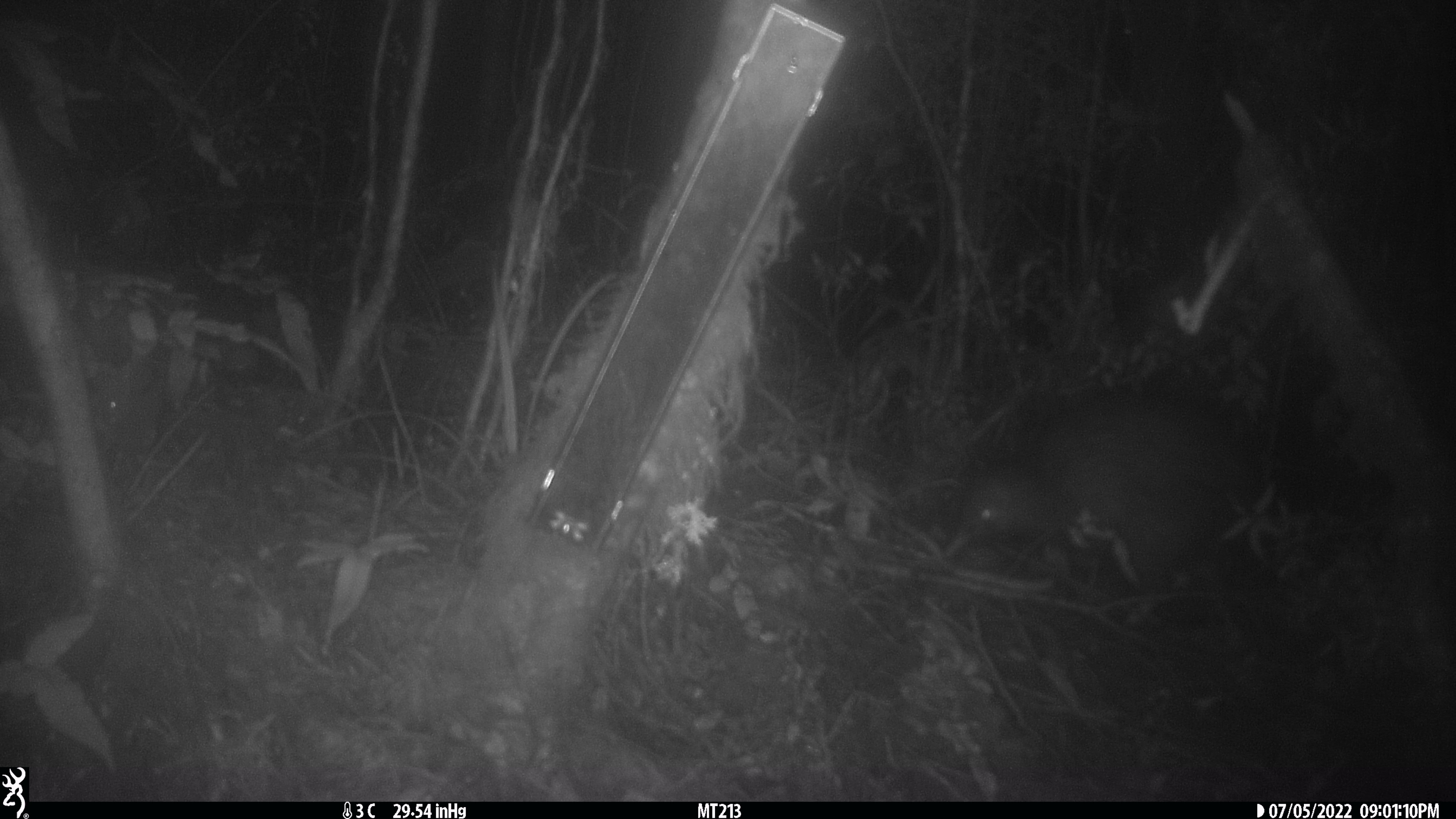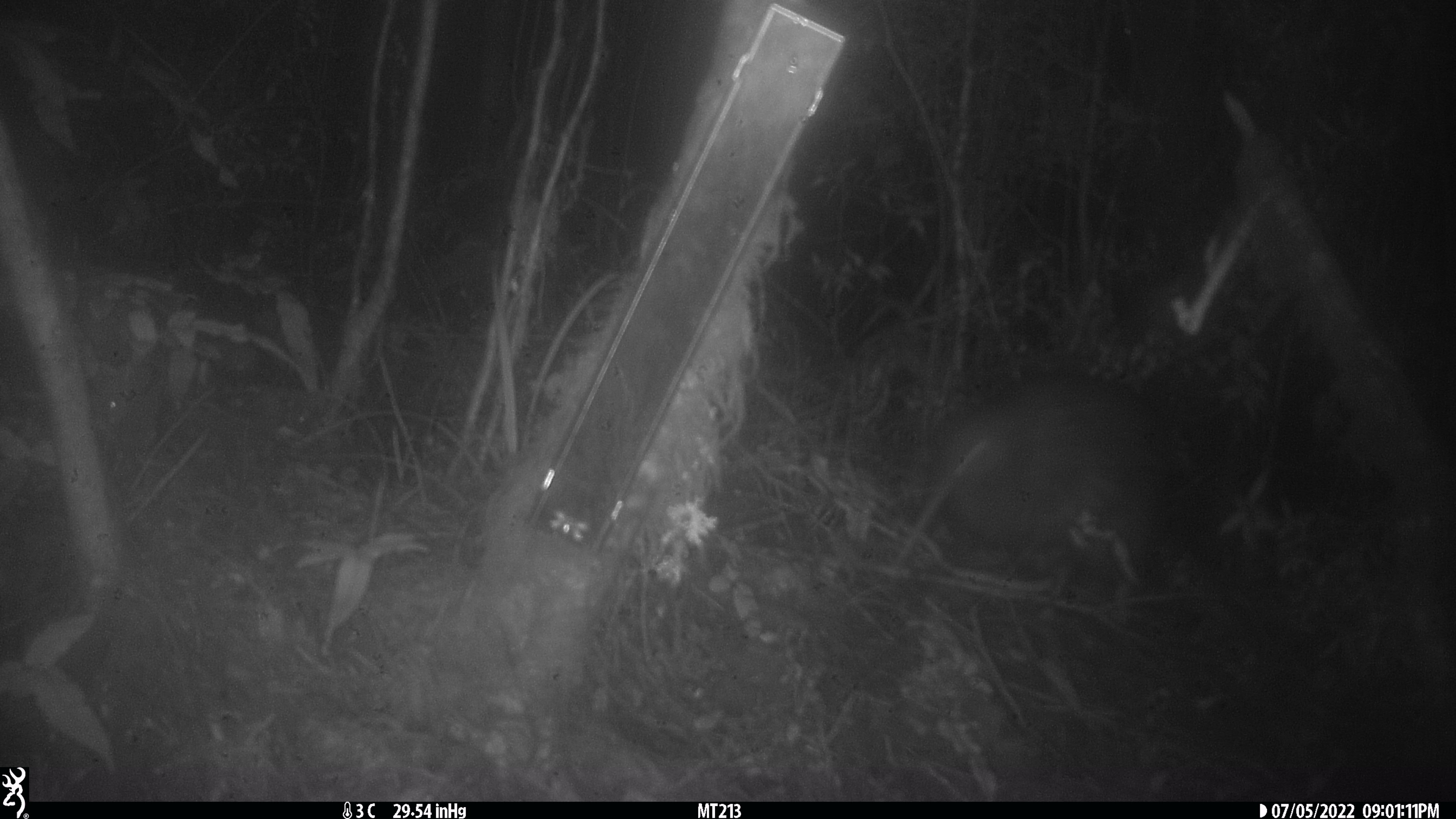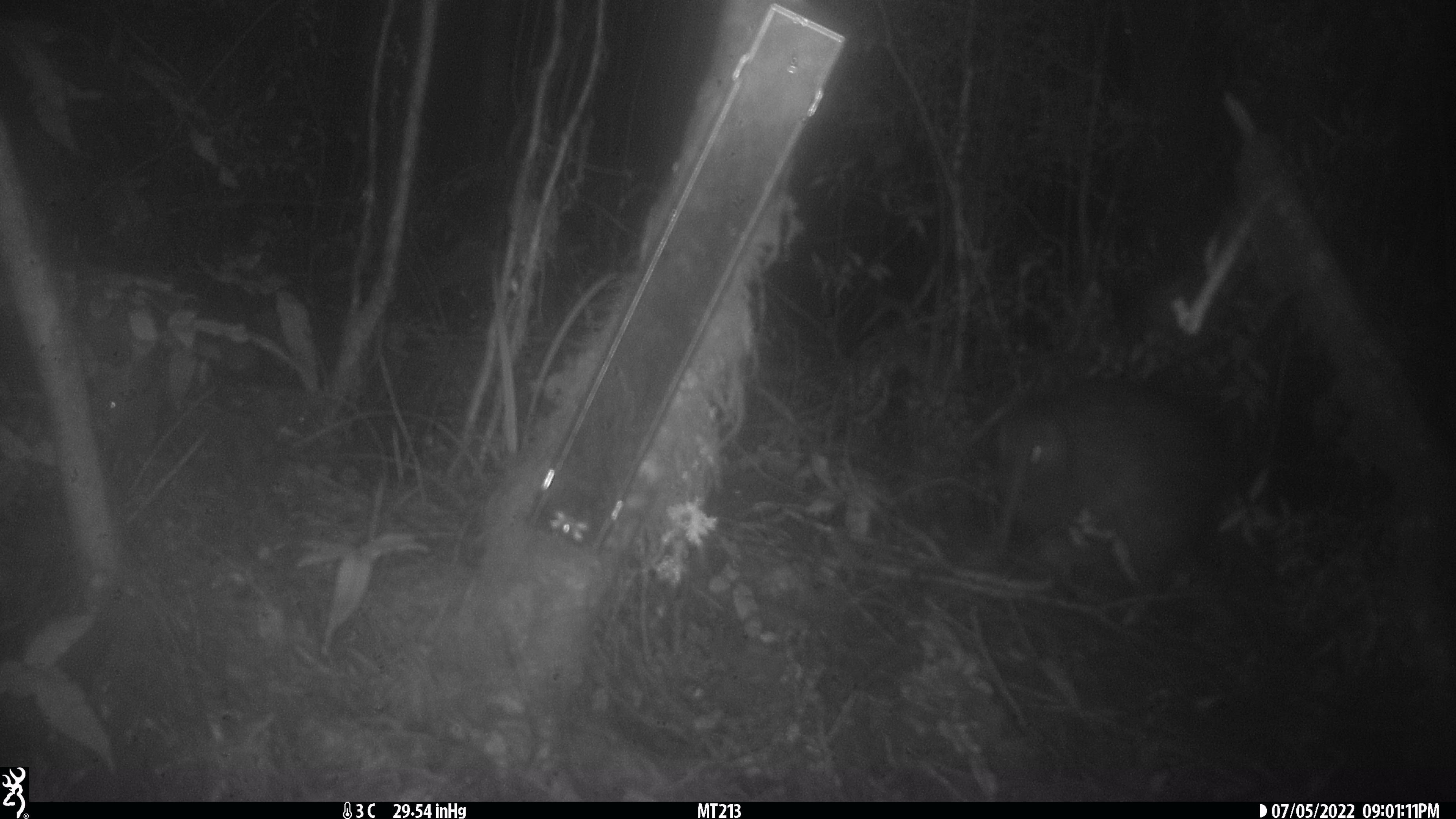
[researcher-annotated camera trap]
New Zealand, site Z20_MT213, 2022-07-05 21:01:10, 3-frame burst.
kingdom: Animalia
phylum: Chordata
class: Aves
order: Apterygiformes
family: Apterygidae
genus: Apteryx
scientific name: Apteryx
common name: kiwi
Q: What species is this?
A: Kiwi (Apteryx).